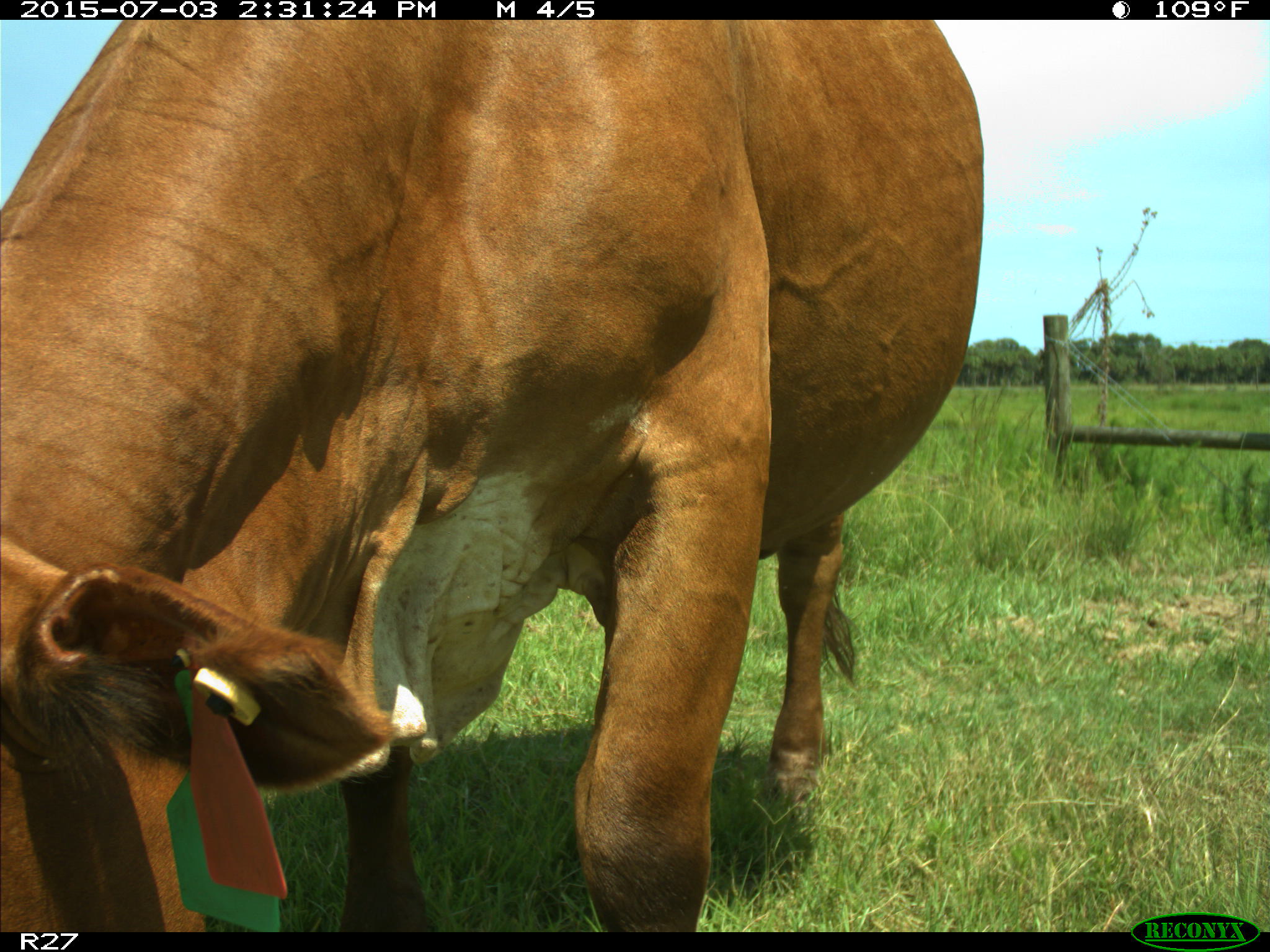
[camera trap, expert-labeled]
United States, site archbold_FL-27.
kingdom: Animalia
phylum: Chordata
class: Mammalia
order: Artiodactyla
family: Bovidae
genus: Bos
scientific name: Bos taurus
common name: domestic cow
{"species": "Bos taurus (domestic cow)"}